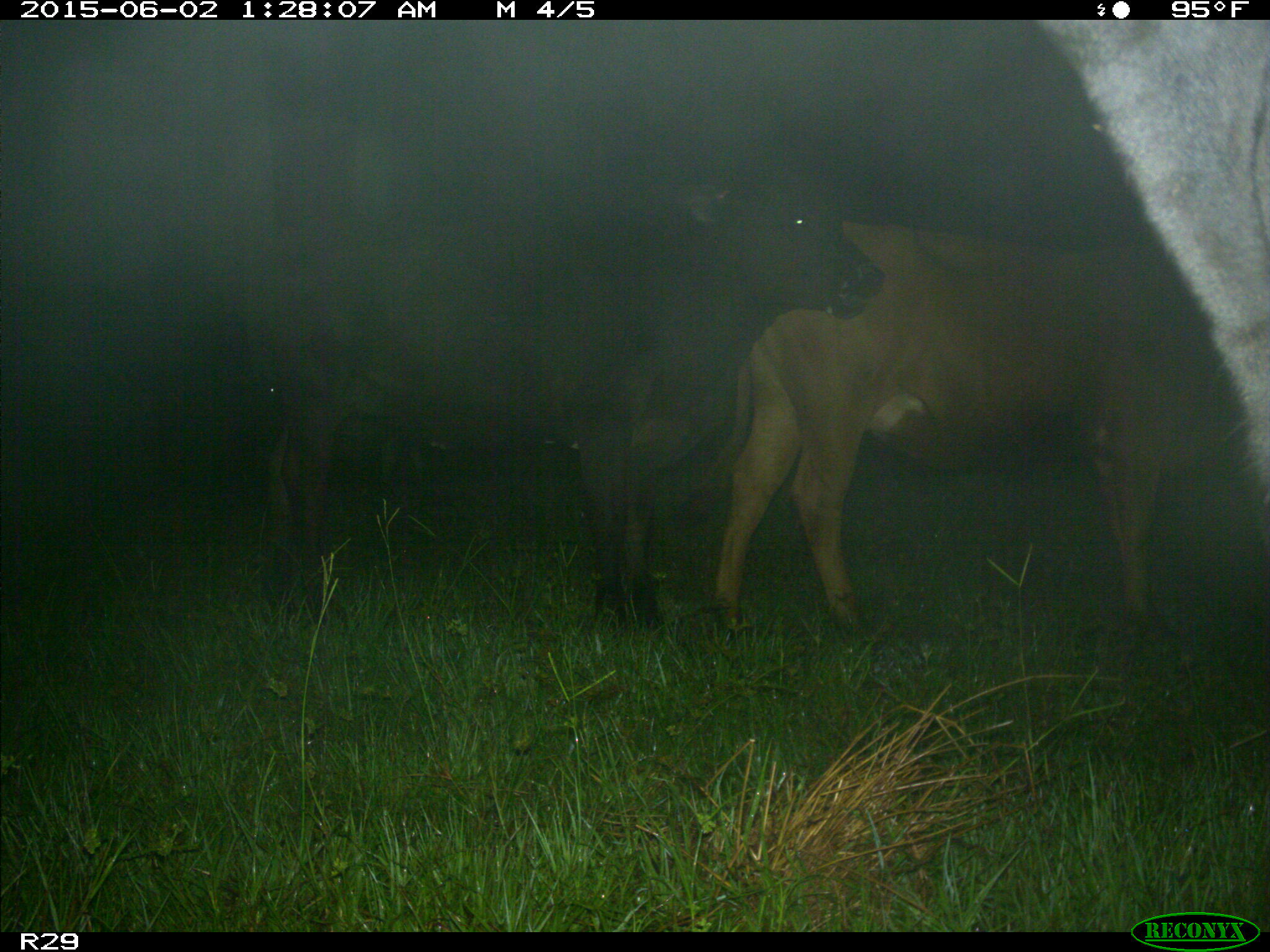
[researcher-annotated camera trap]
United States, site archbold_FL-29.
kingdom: Animalia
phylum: Chordata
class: Mammalia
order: Artiodactyla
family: Bovidae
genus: Bos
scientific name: Bos taurus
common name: domestic cow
Bos taurus (domestic cow).